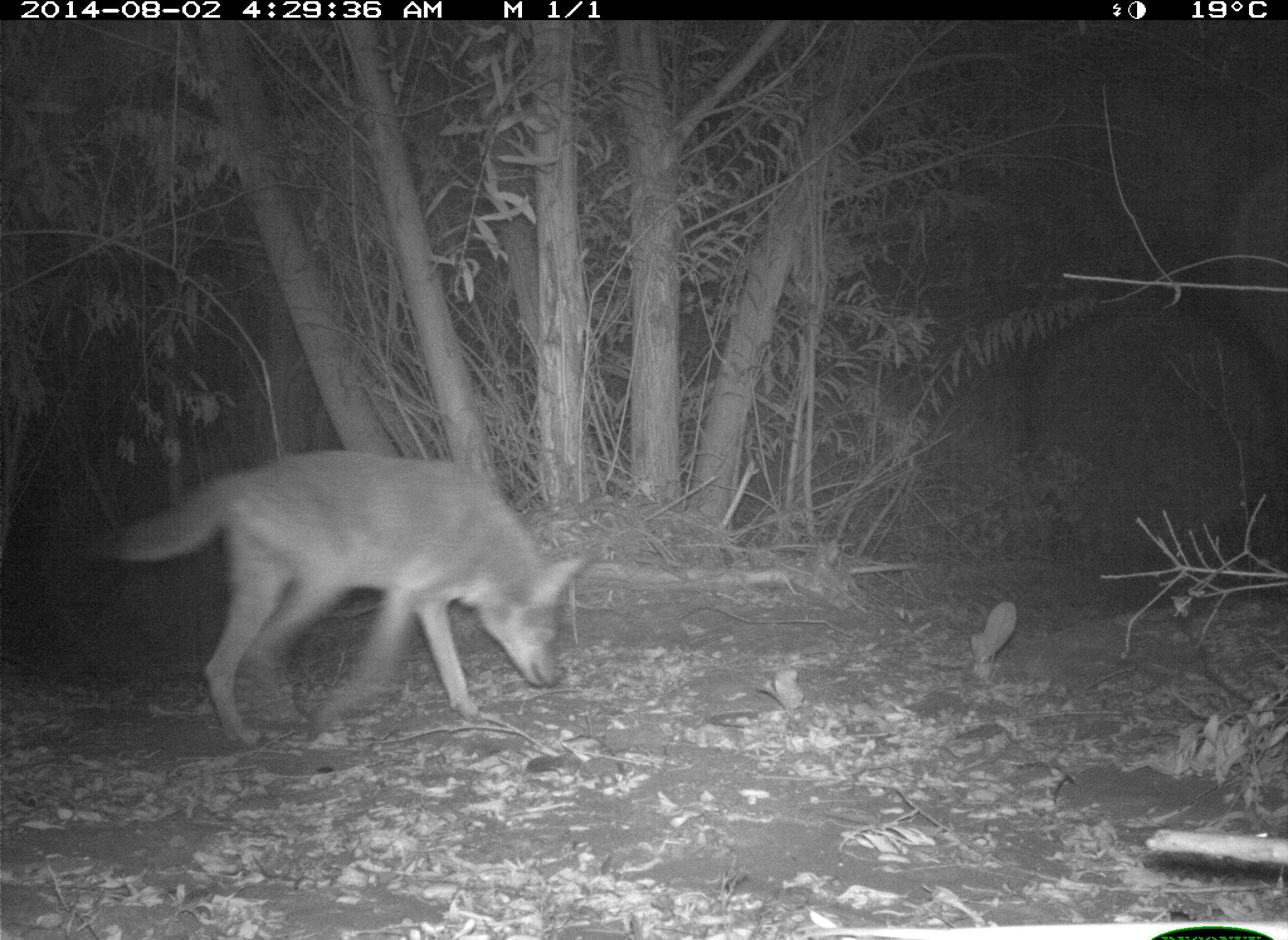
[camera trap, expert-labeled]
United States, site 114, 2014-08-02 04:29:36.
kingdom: Animalia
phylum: Chordata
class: Mammalia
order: Carnivora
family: Canidae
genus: Canis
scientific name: Canis latrans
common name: coyote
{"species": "coyote (Canis latrans)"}